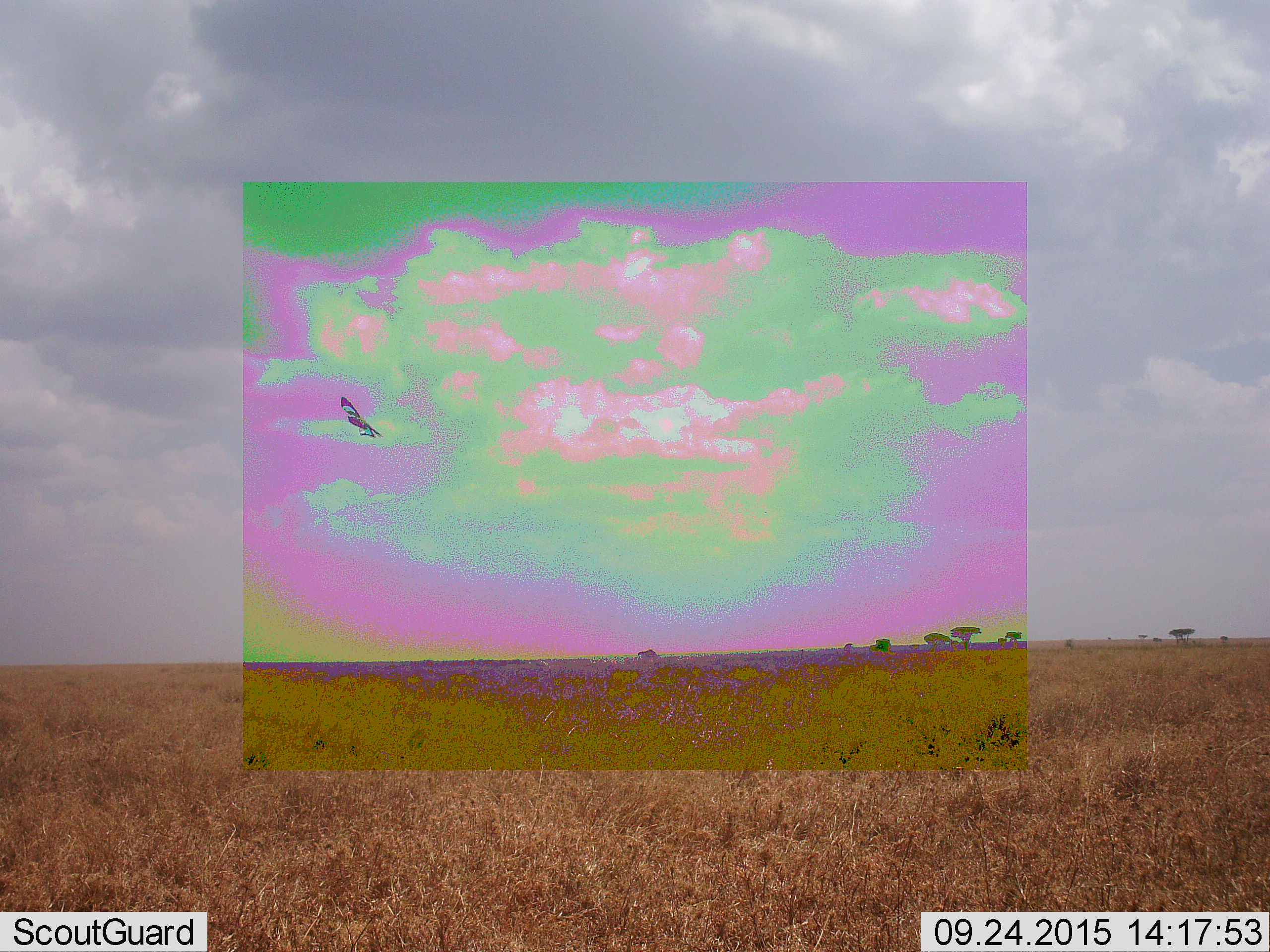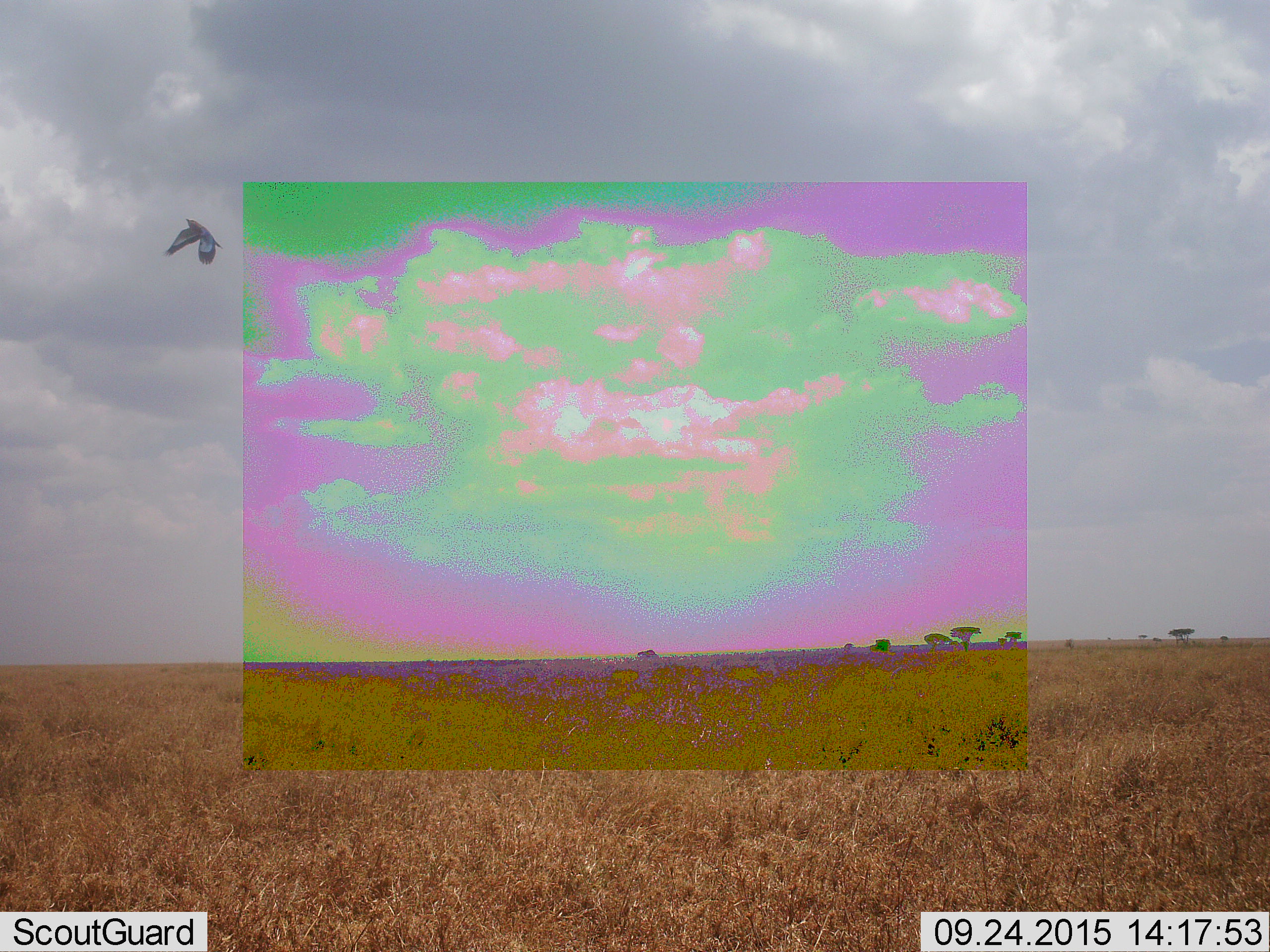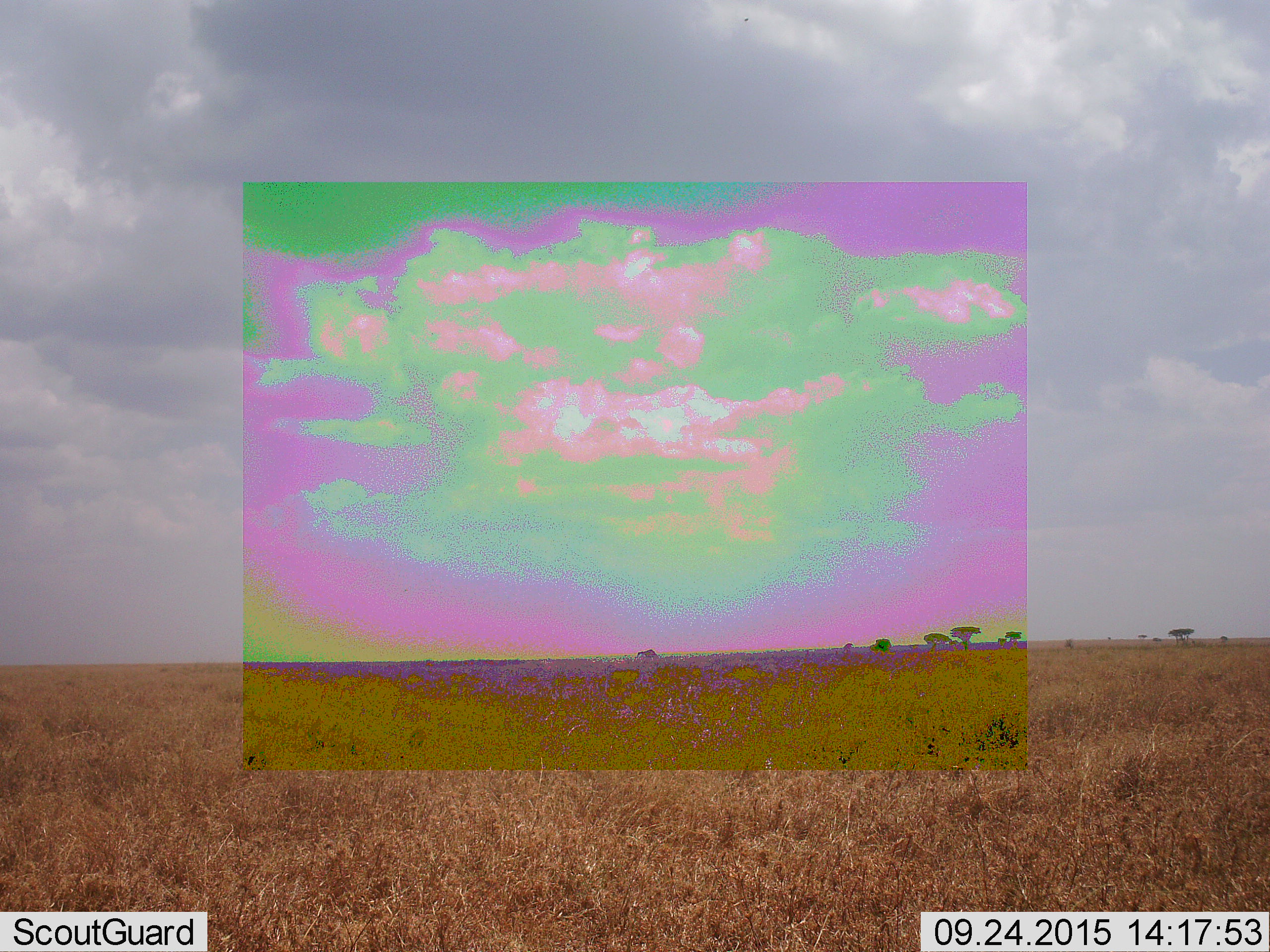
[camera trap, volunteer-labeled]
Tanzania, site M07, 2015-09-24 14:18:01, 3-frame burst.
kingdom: Animalia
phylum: Chordata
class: Aves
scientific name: Aves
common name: bird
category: otherbird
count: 1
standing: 0%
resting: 0%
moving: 100%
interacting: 0%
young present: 0%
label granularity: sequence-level